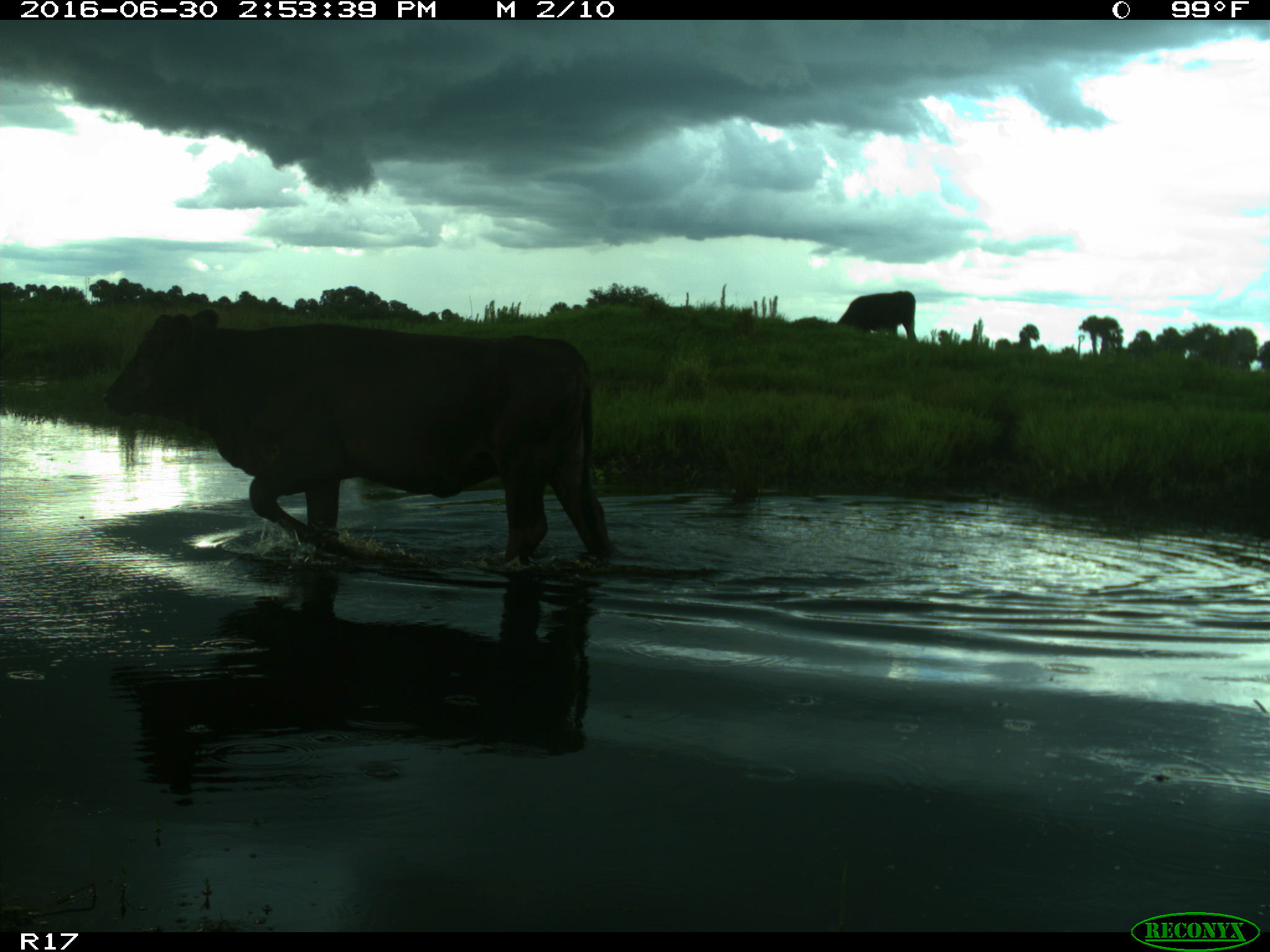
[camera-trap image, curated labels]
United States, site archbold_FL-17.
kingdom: Animalia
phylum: Chordata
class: Mammalia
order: Artiodactyla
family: Bovidae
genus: Bos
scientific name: Bos taurus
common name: domestic cow